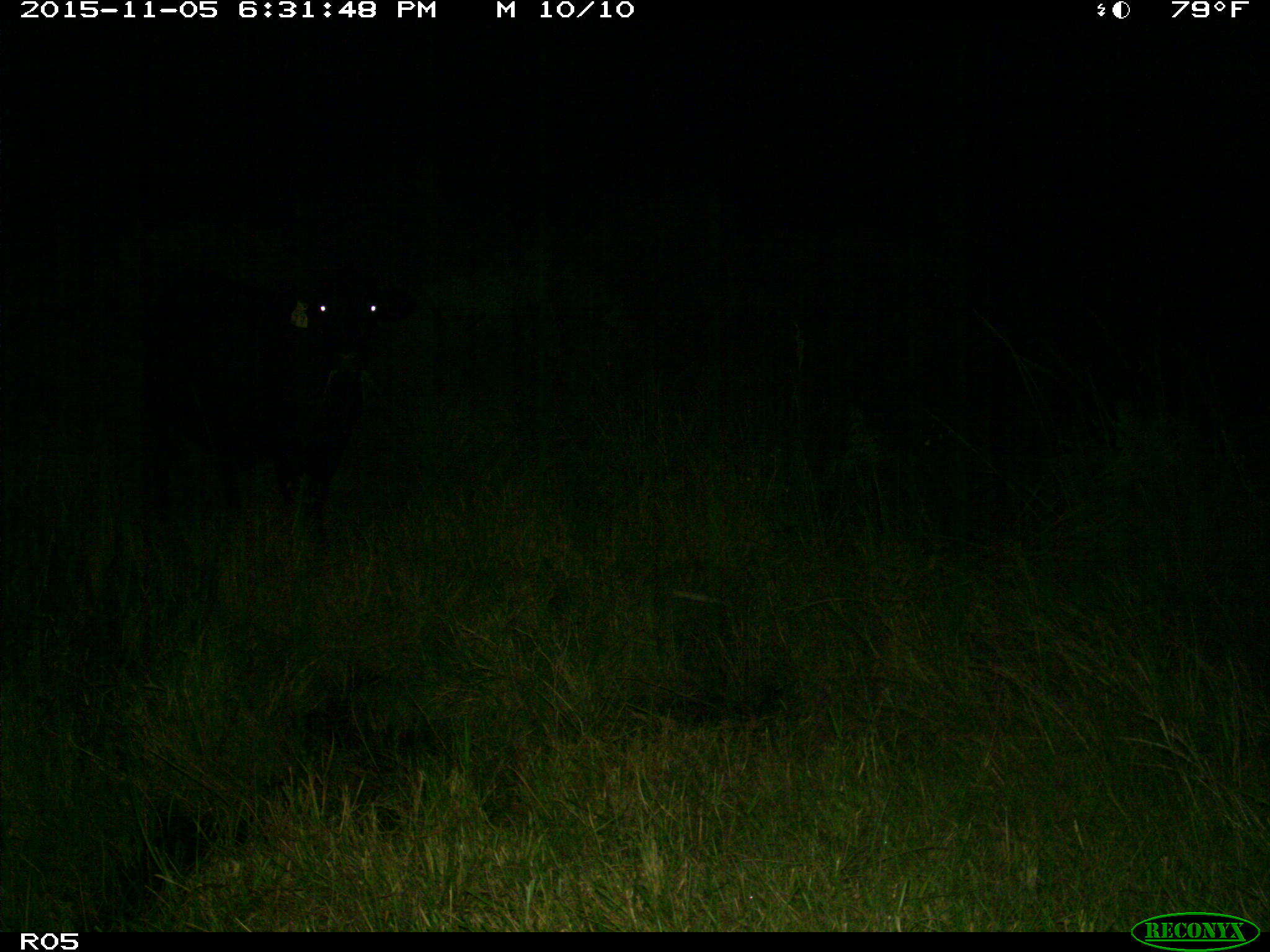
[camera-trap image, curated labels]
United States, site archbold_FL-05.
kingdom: Animalia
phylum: Chordata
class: Mammalia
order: Artiodactyla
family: Bovidae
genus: Bos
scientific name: Bos taurus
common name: domestic cow